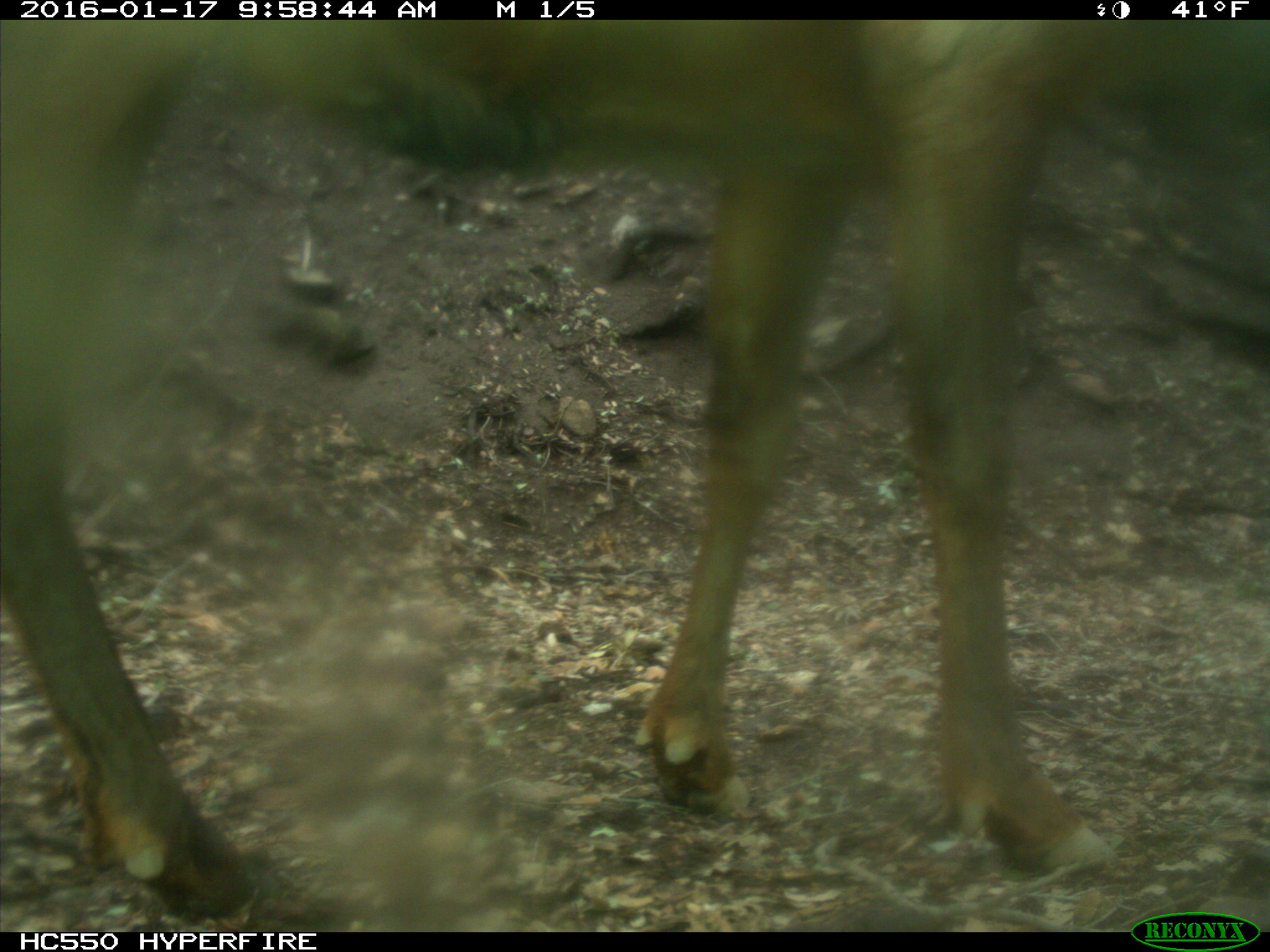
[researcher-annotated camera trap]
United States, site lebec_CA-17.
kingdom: Animalia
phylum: Chordata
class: Mammalia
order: Artiodactyla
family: Cervidae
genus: Cervus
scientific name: Cervus canadensis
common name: elk